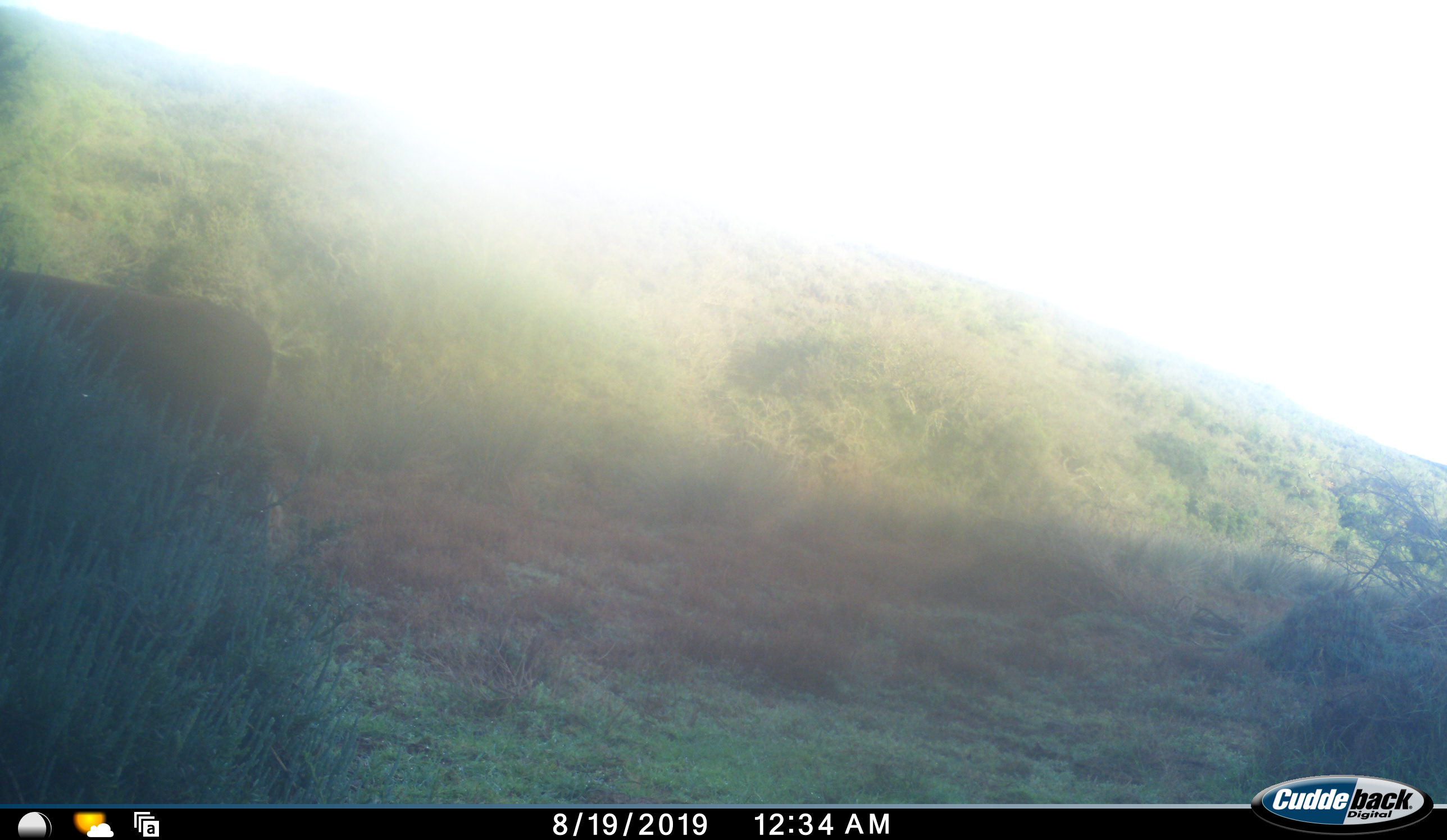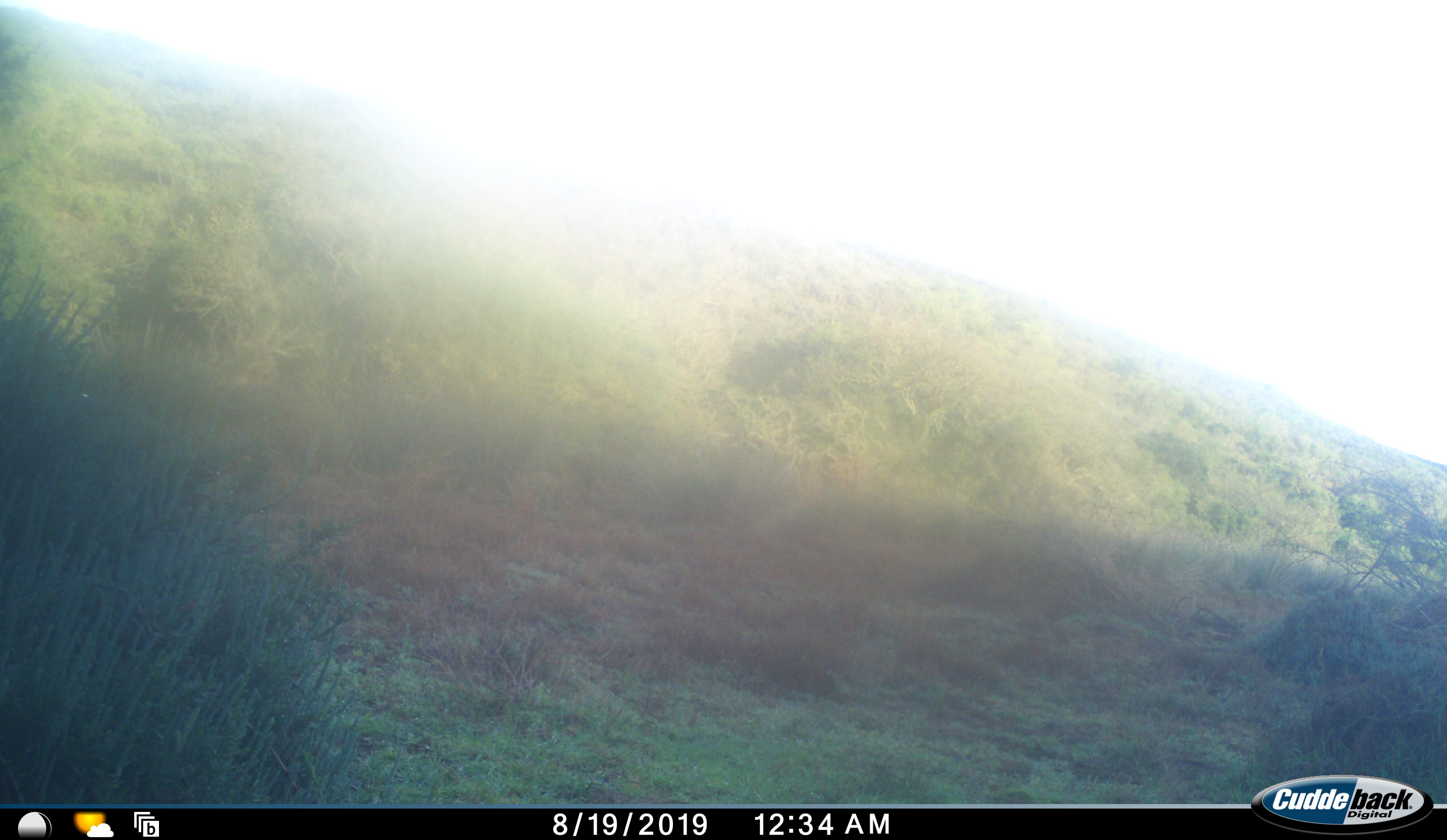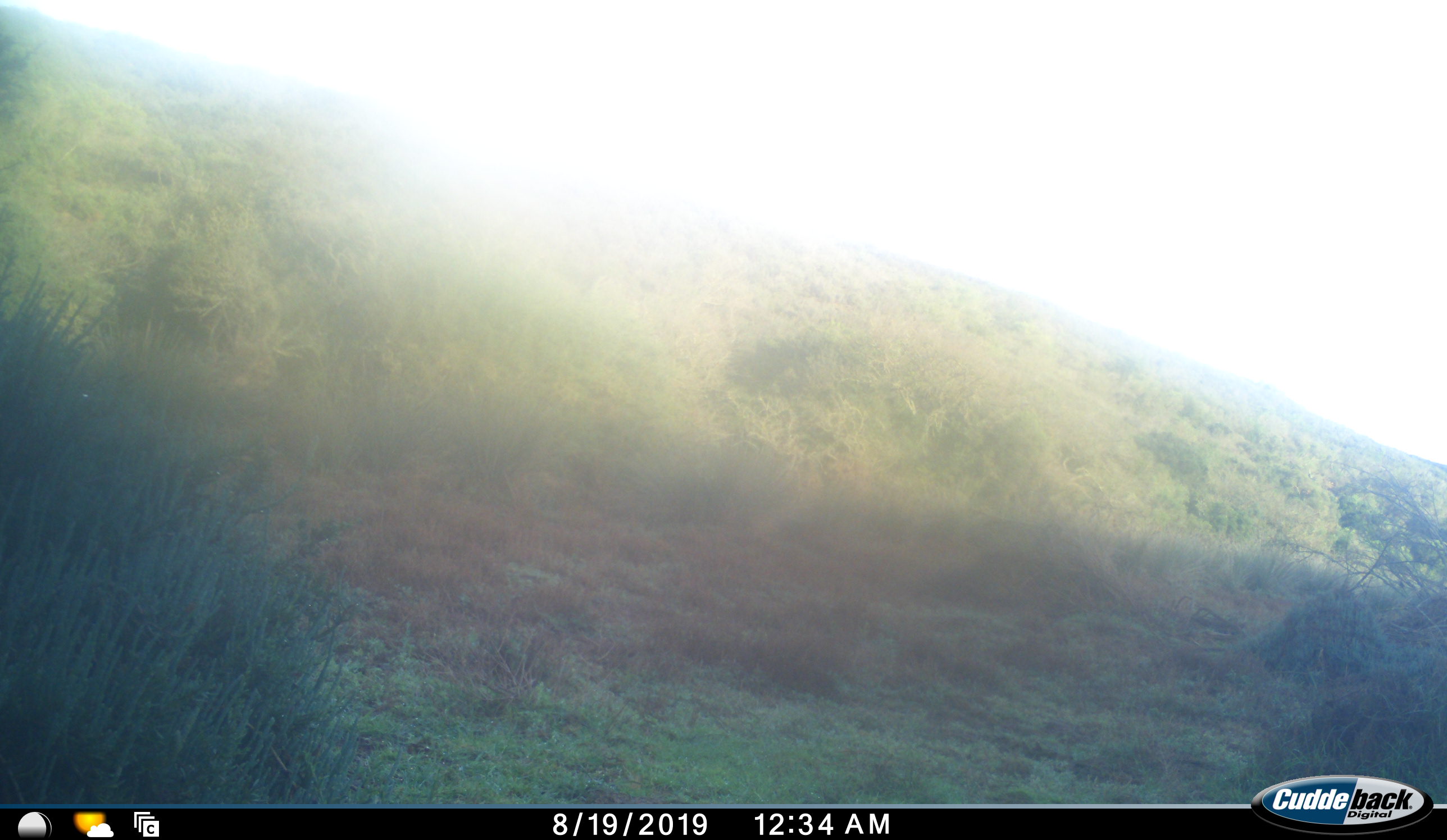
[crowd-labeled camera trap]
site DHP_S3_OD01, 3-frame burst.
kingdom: Animalia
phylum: Chordata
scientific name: Vertebrata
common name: domestic animal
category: domesticanimal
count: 1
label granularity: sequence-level